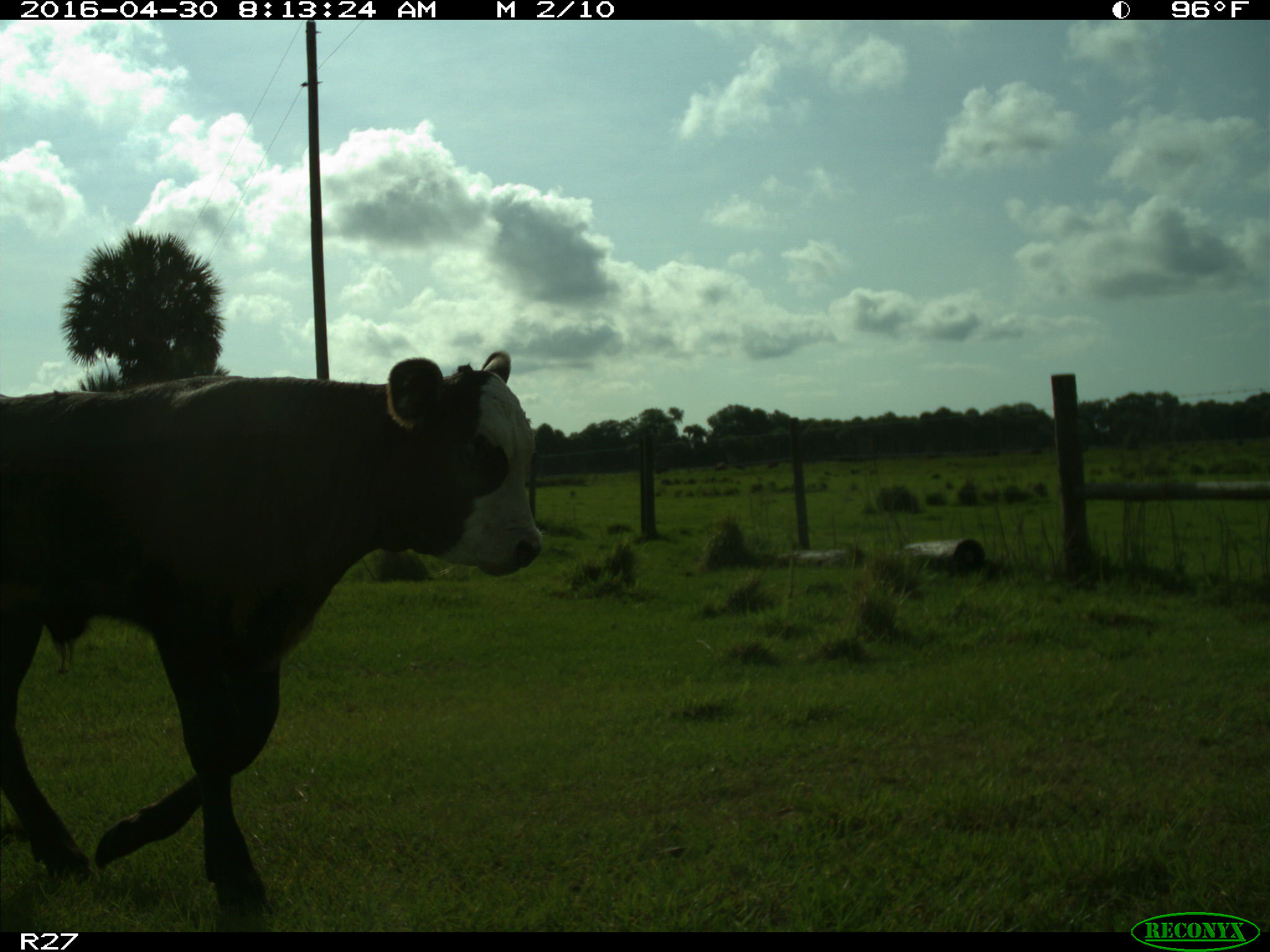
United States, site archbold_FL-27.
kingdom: Animalia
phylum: Chordata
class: Mammalia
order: Artiodactyla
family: Bovidae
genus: Bos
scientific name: Bos taurus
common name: domestic cow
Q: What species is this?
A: Bos taurus (domestic cow).